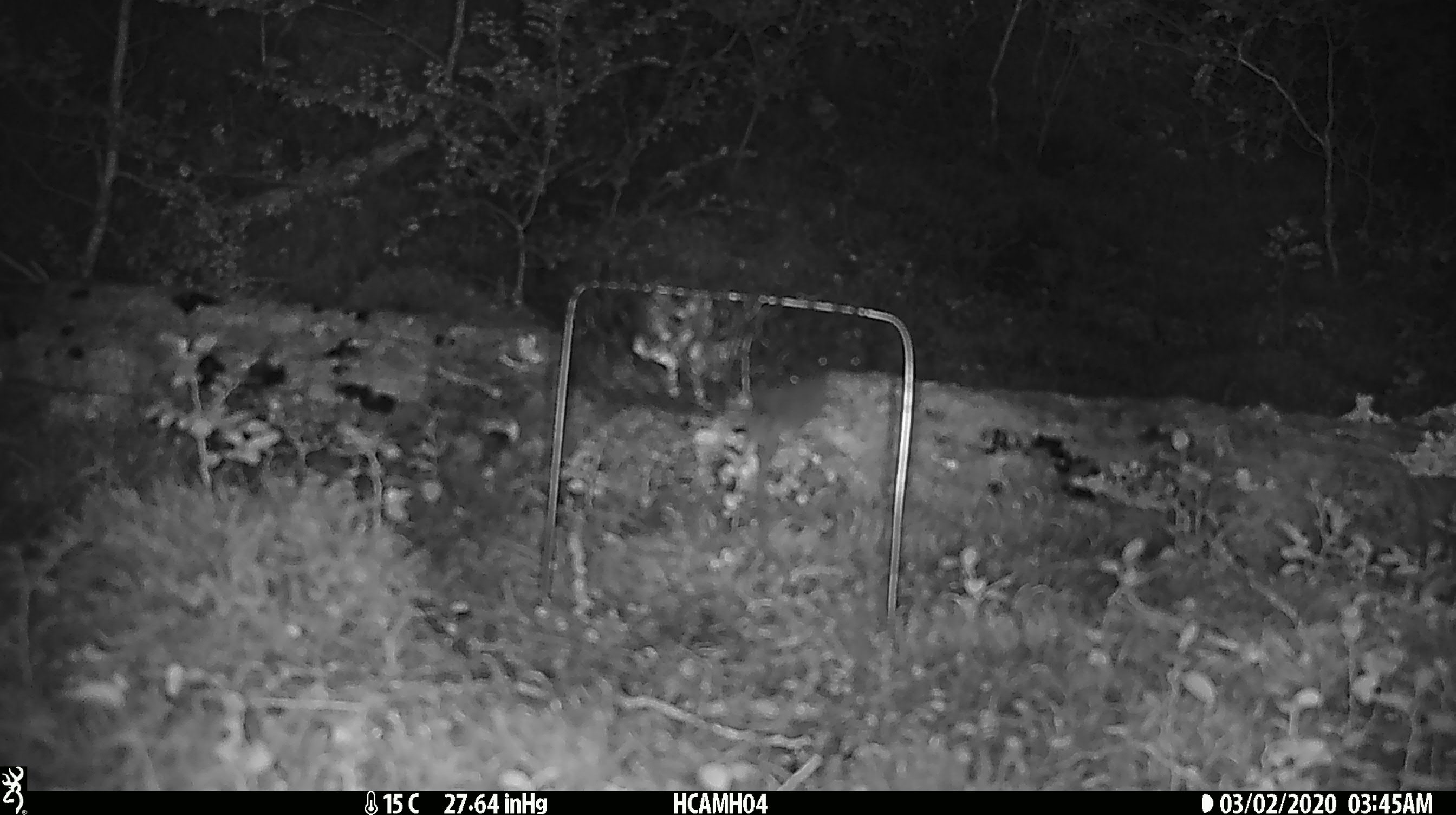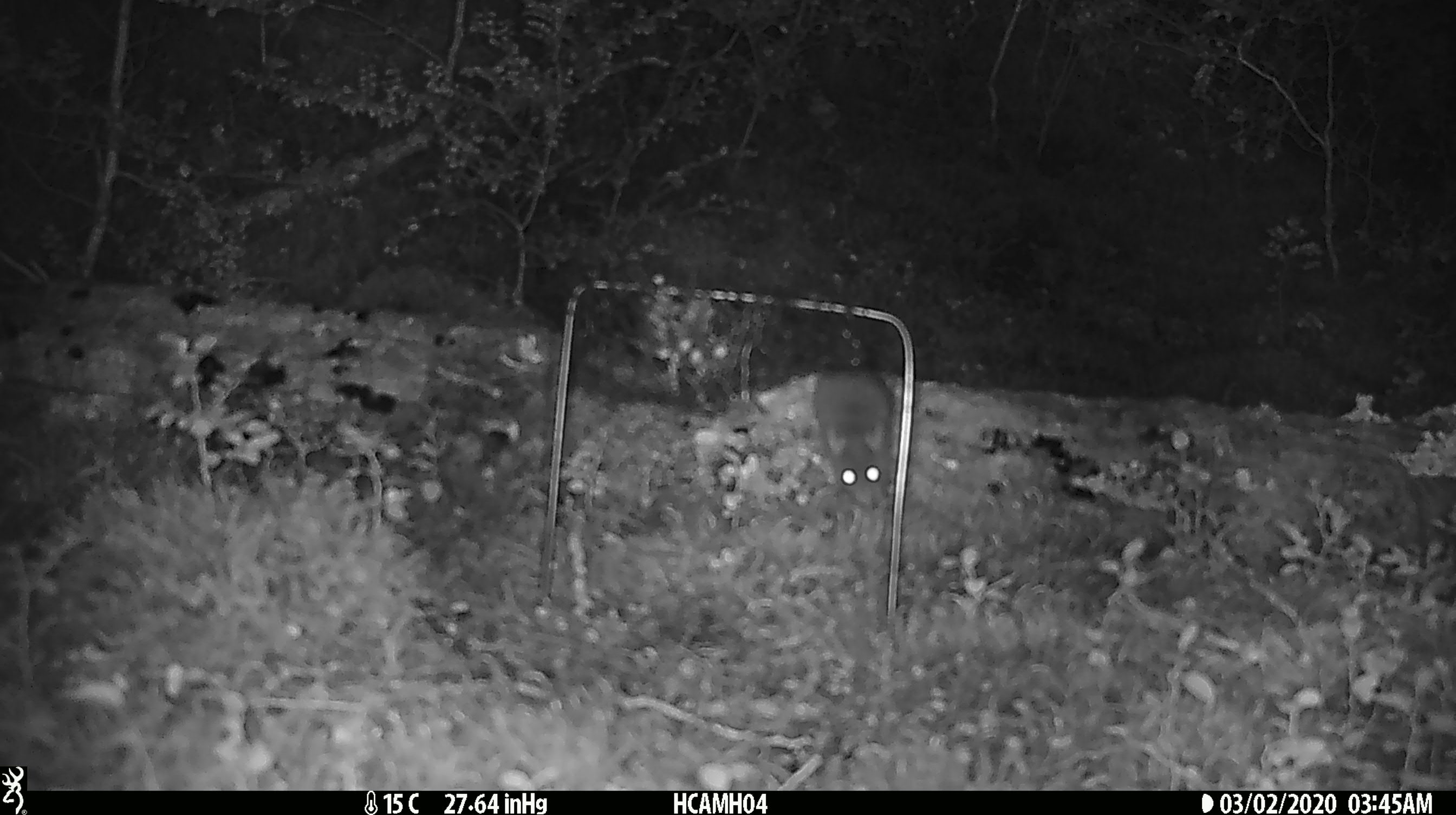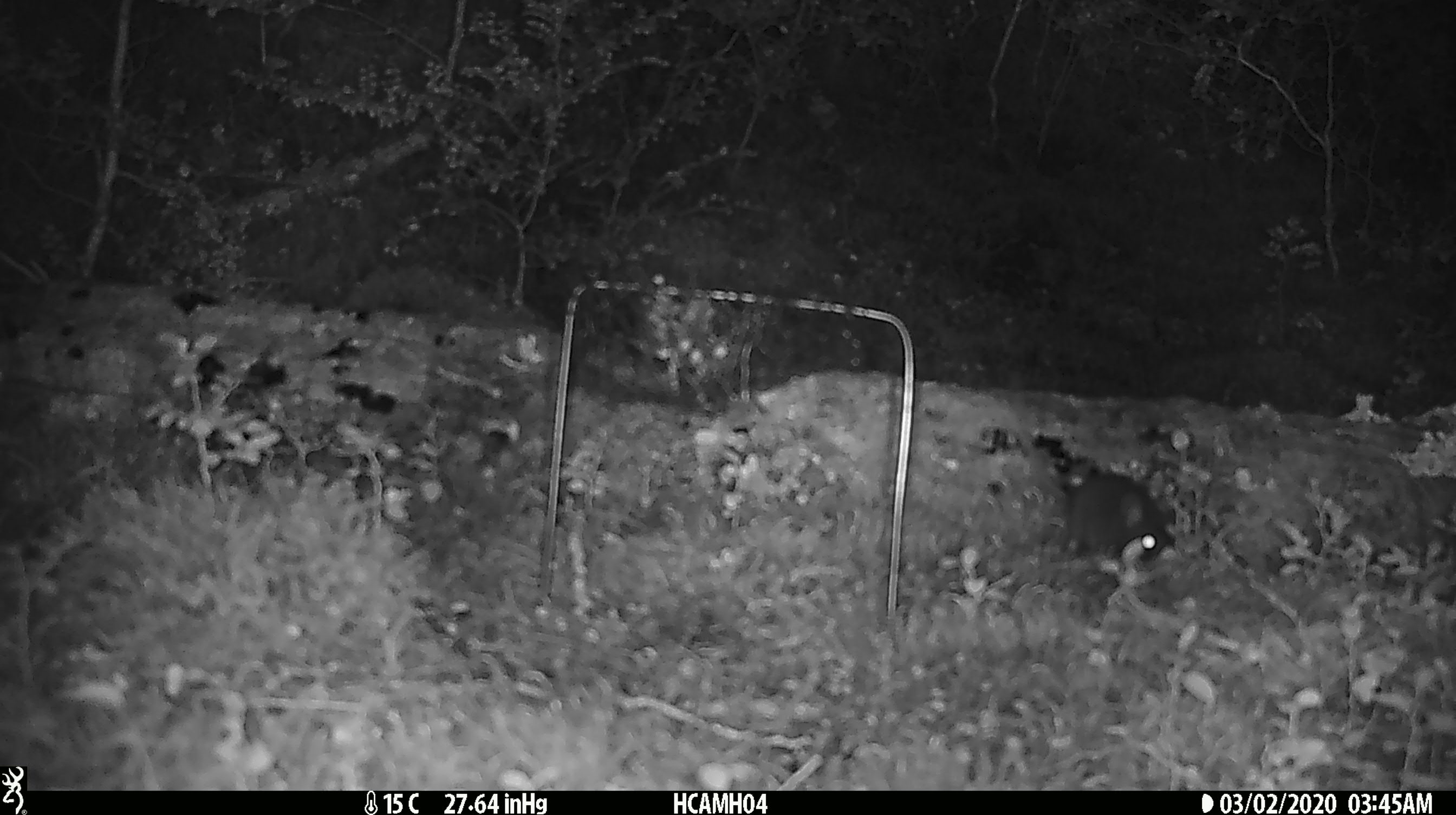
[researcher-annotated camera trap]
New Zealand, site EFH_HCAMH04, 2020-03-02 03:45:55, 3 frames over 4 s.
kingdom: Animalia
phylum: Chordata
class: Mammalia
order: Rodentia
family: Muridae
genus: Mus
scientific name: Mus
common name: mouse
Mouse (Mus).